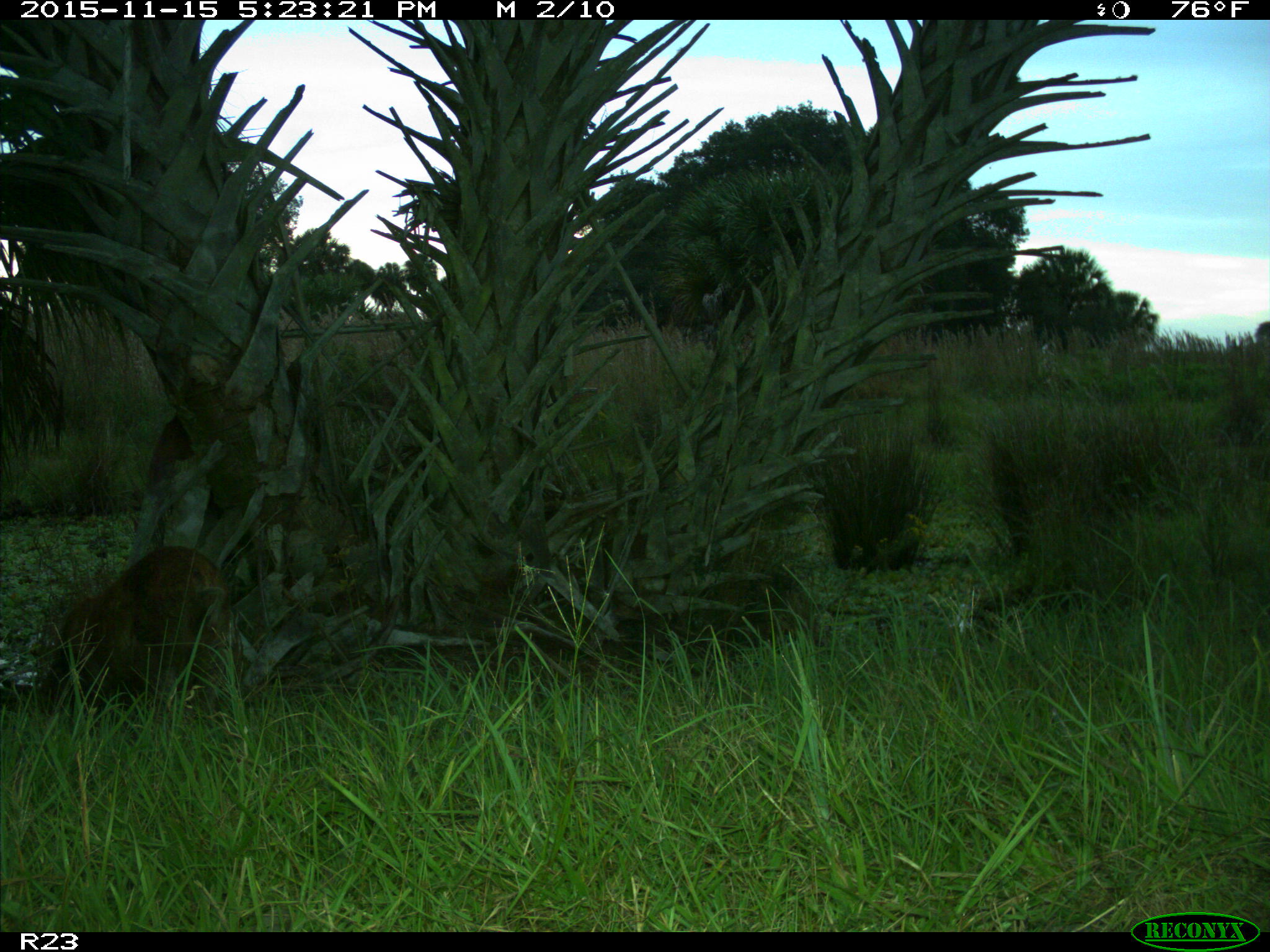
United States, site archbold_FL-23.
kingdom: Animalia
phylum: Chordata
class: Mammalia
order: Carnivora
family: Procyonidae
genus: Procyon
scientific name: Procyon lotor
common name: common raccoon